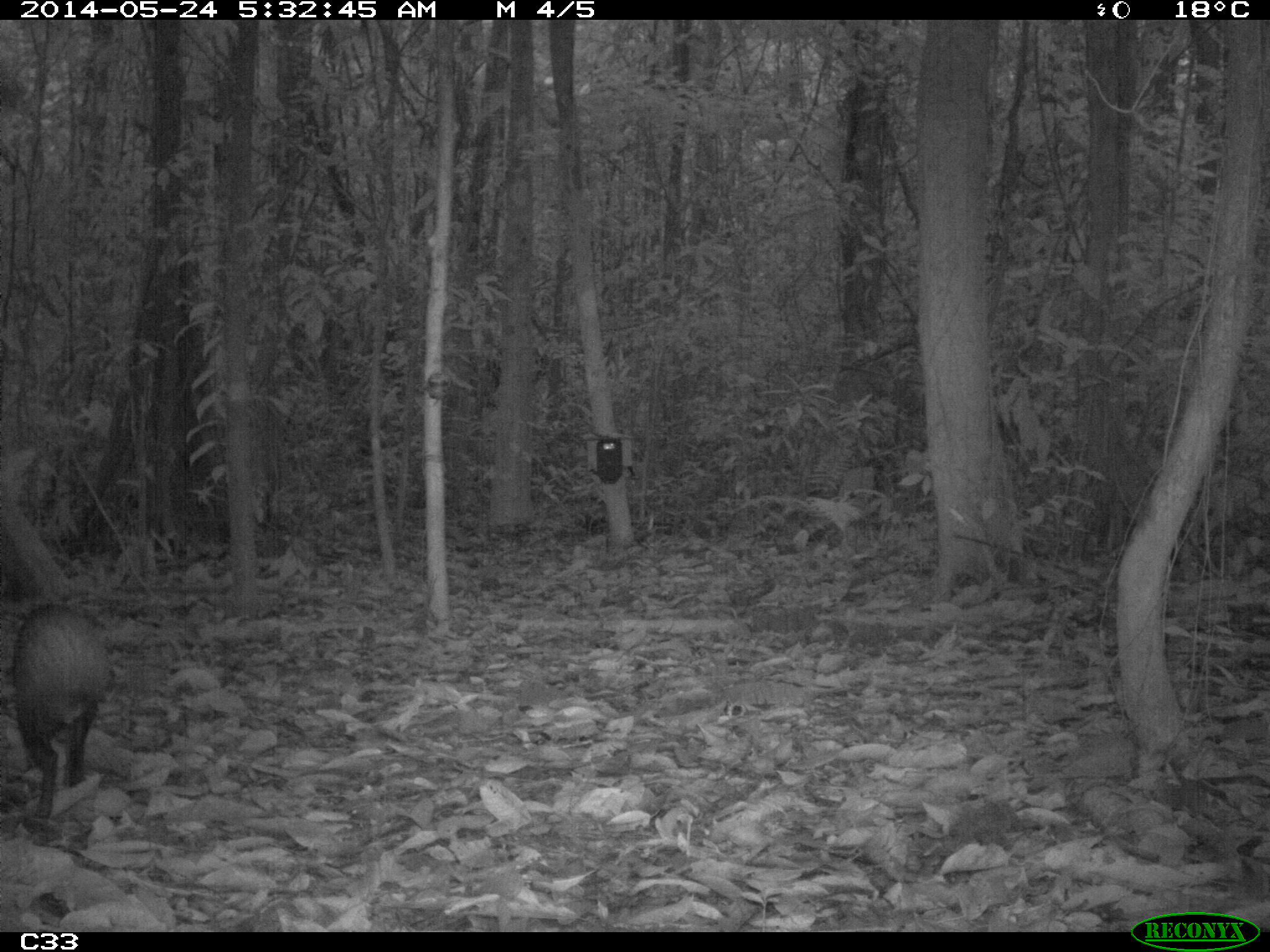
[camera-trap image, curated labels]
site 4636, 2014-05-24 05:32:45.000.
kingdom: Animalia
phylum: Chordata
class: Mammalia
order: Rodentia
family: Dasyproctidae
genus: Dasyprocta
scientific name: Dasyprocta leporina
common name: red-rumped agouti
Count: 1.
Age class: adult.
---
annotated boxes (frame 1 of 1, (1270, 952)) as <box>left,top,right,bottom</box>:
dasyprocta leporina: <box>10,600,110,822</box>